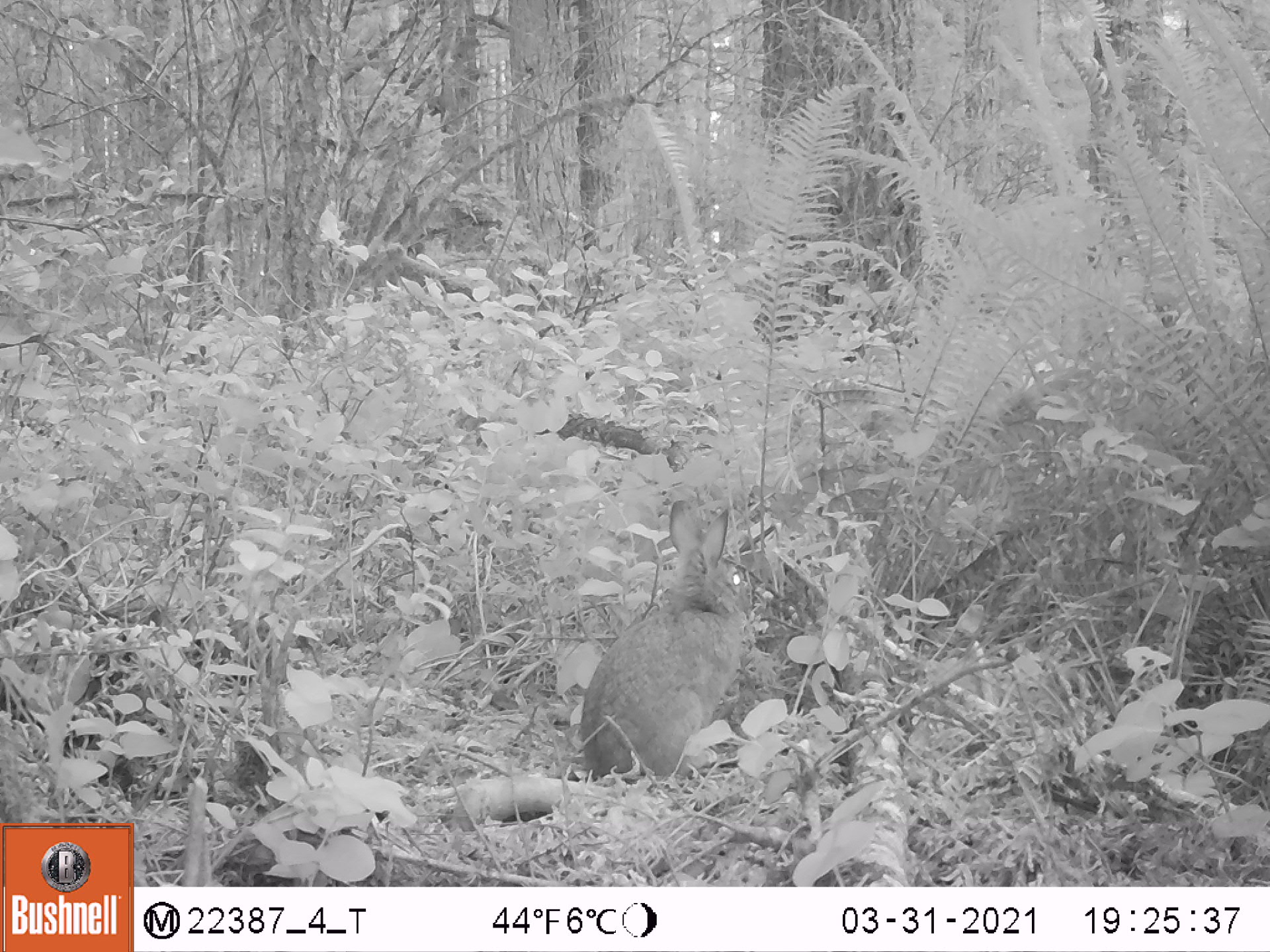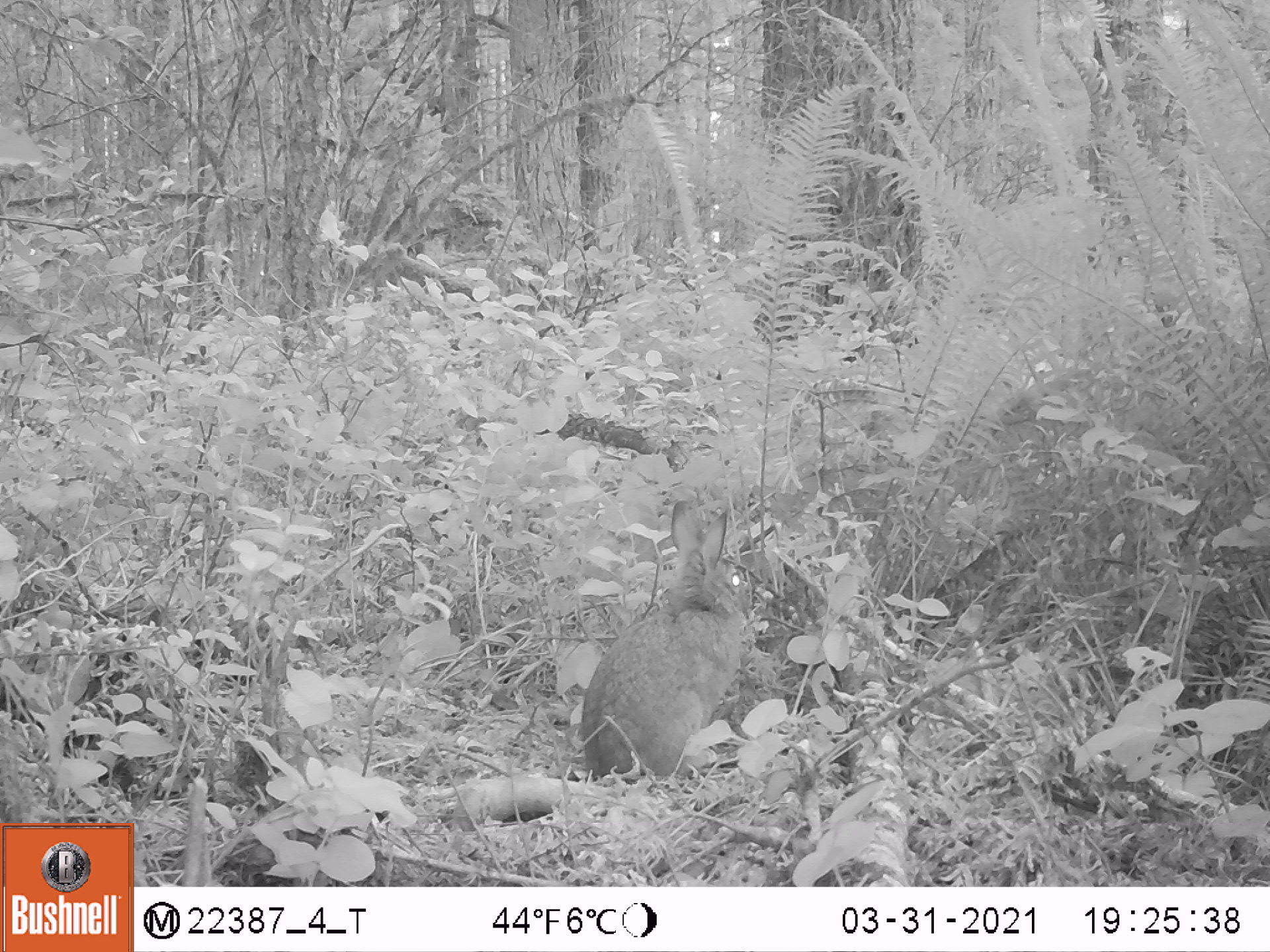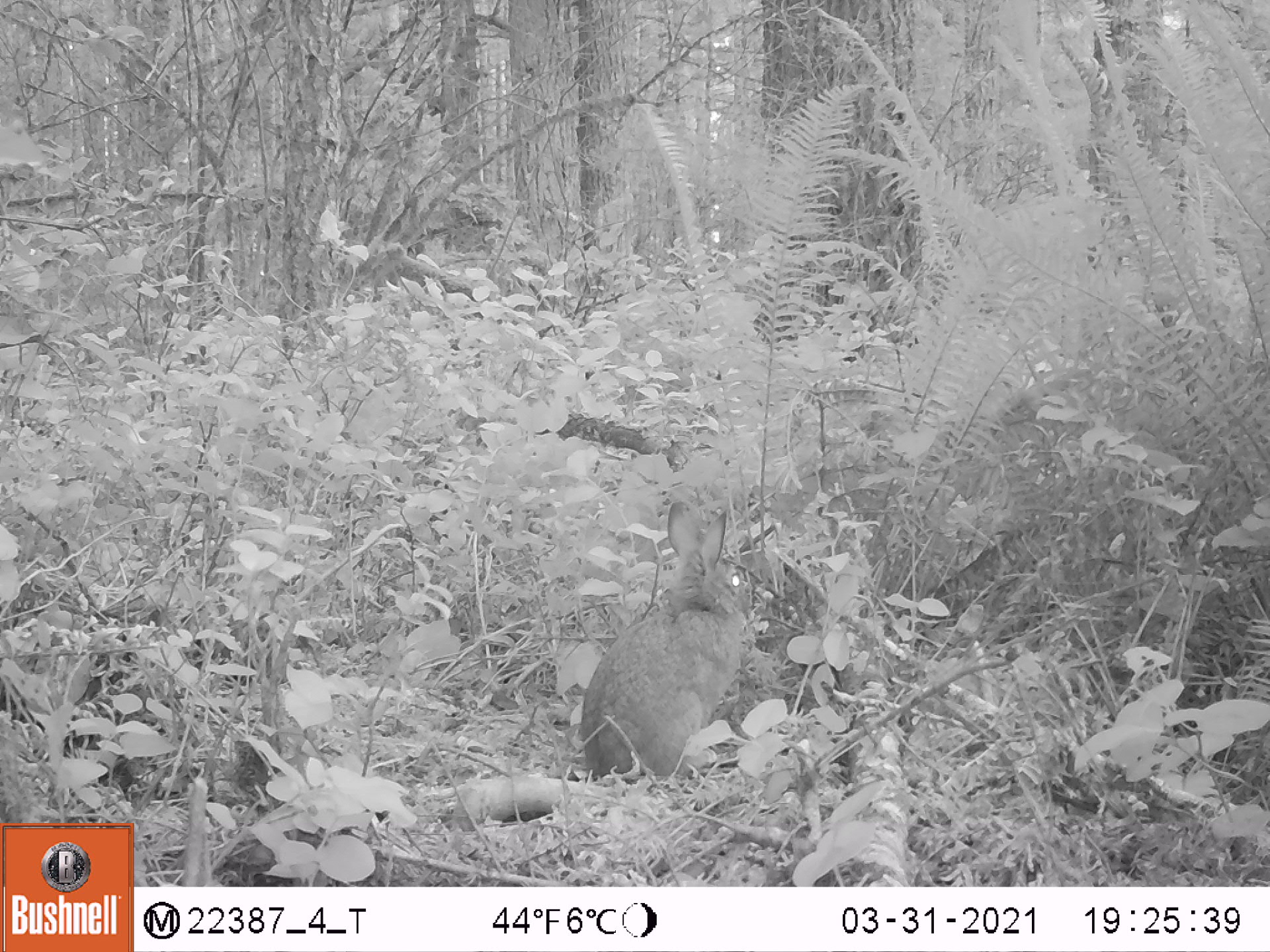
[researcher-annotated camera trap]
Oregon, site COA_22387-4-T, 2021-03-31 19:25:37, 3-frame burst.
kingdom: Animalia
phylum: Chordata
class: Mammalia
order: Lagomorpha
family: Leporidae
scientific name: Leporidae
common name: hares and rabbits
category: leporidae family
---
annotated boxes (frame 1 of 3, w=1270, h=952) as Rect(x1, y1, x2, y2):
leporidae family: Rect(579, 496, 775, 786)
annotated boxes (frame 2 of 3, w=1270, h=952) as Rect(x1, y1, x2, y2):
leporidae family: Rect(577, 496, 760, 788)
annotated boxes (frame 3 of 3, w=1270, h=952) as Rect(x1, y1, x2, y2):
leporidae family: Rect(581, 497, 761, 788)